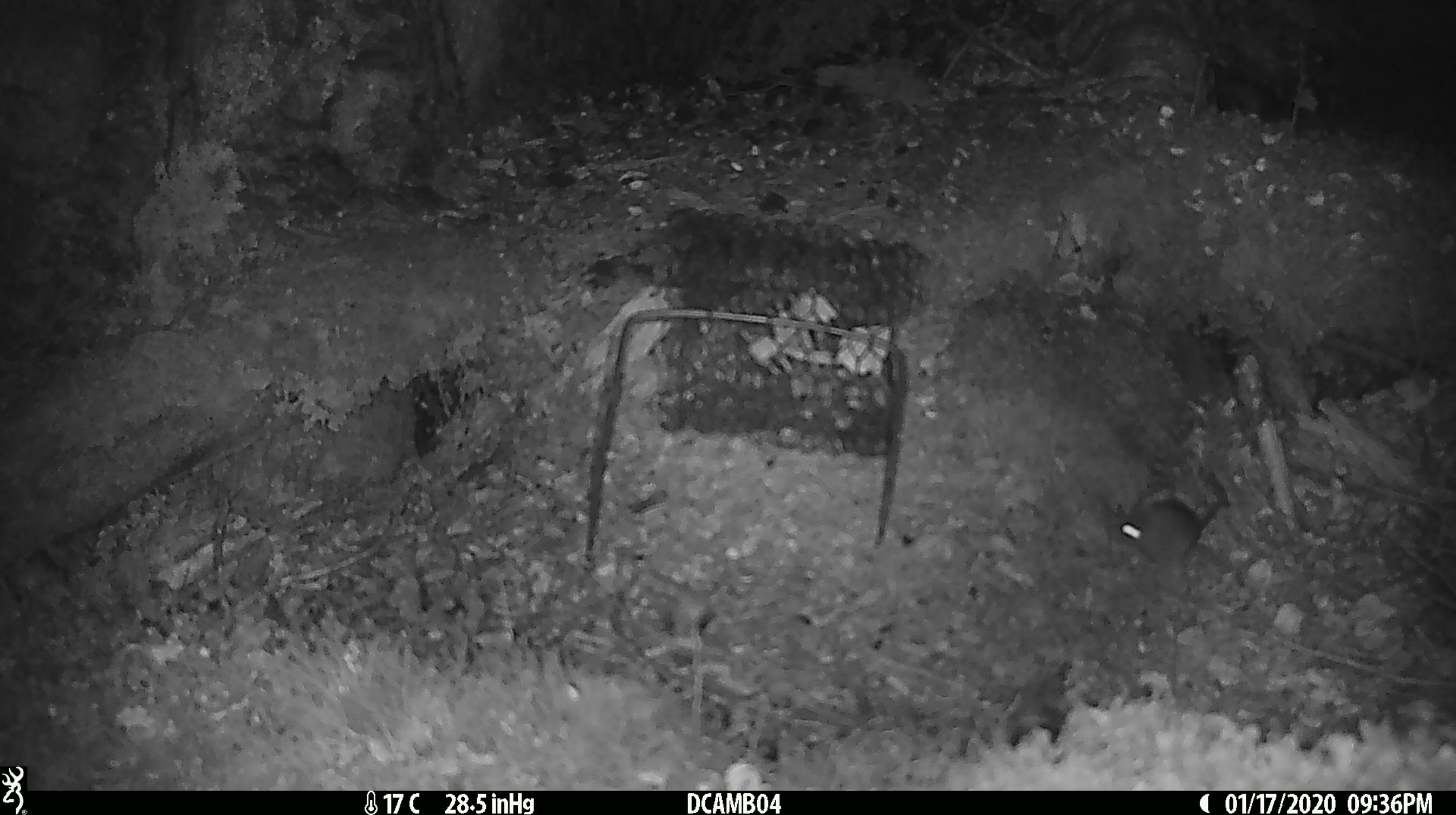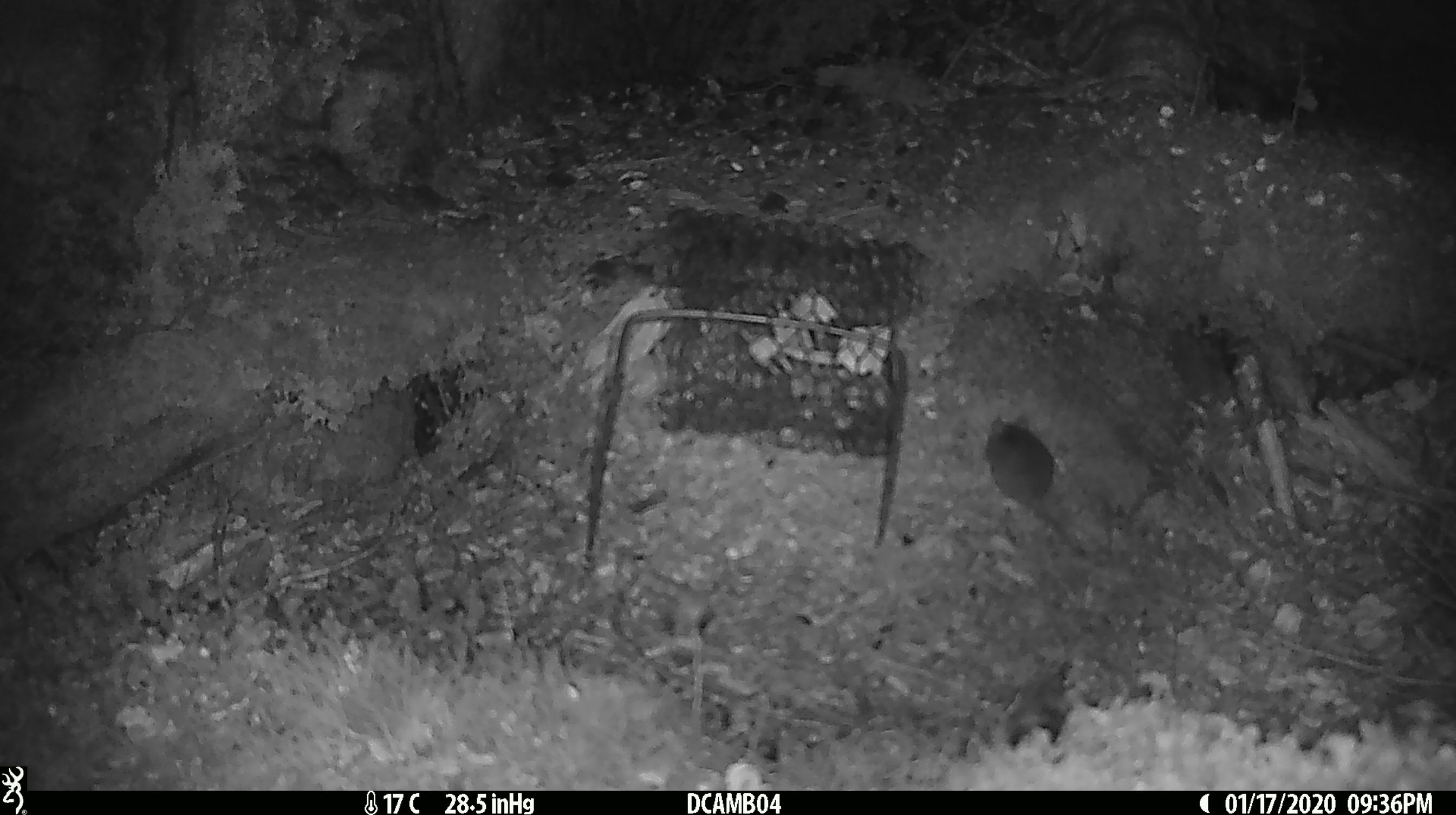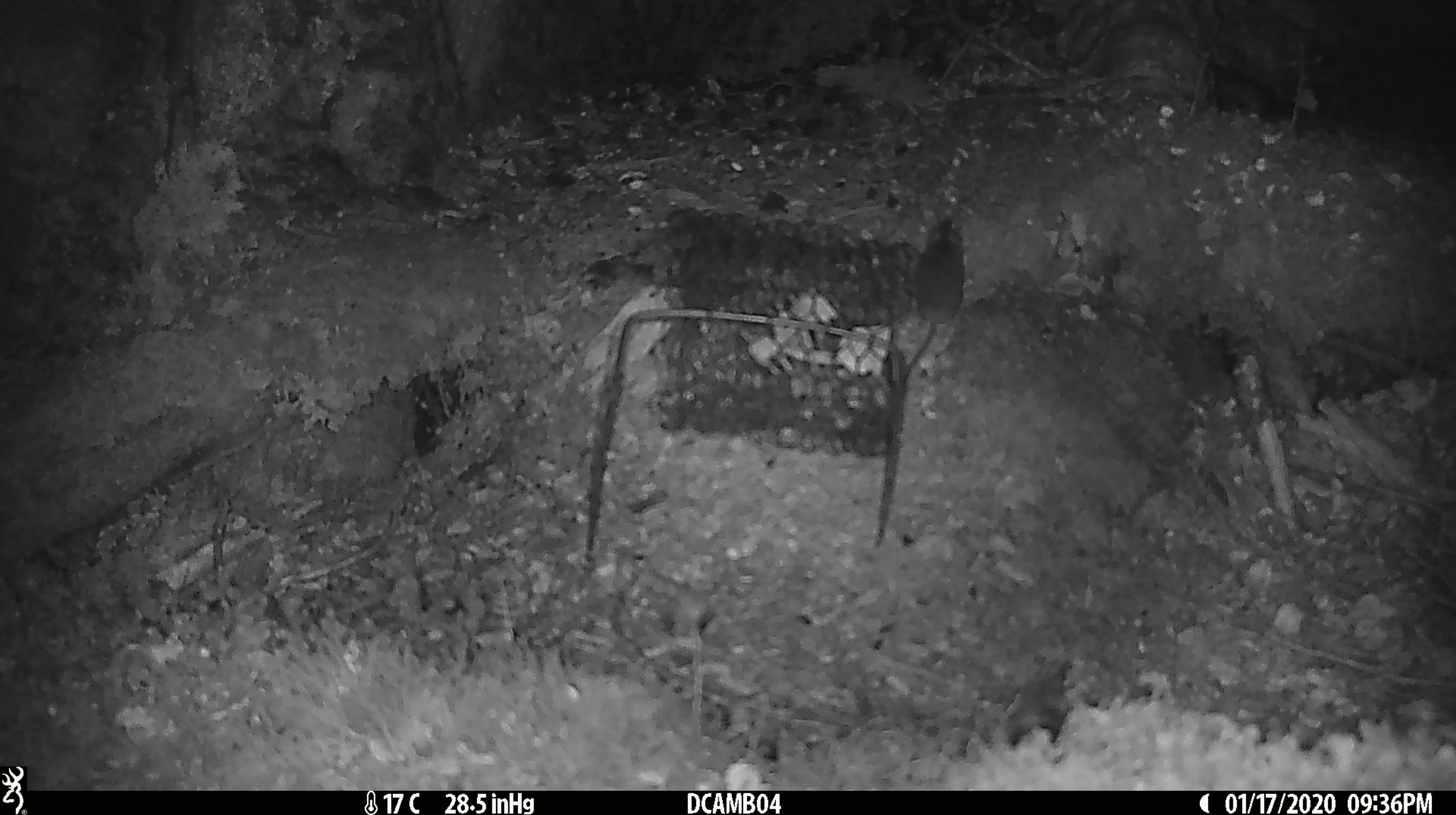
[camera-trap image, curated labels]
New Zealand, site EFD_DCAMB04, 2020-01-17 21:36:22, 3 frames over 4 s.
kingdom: Animalia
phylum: Chordata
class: Mammalia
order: Rodentia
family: Muridae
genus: Mus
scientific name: Mus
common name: mouse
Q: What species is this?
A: Mouse (Mus).